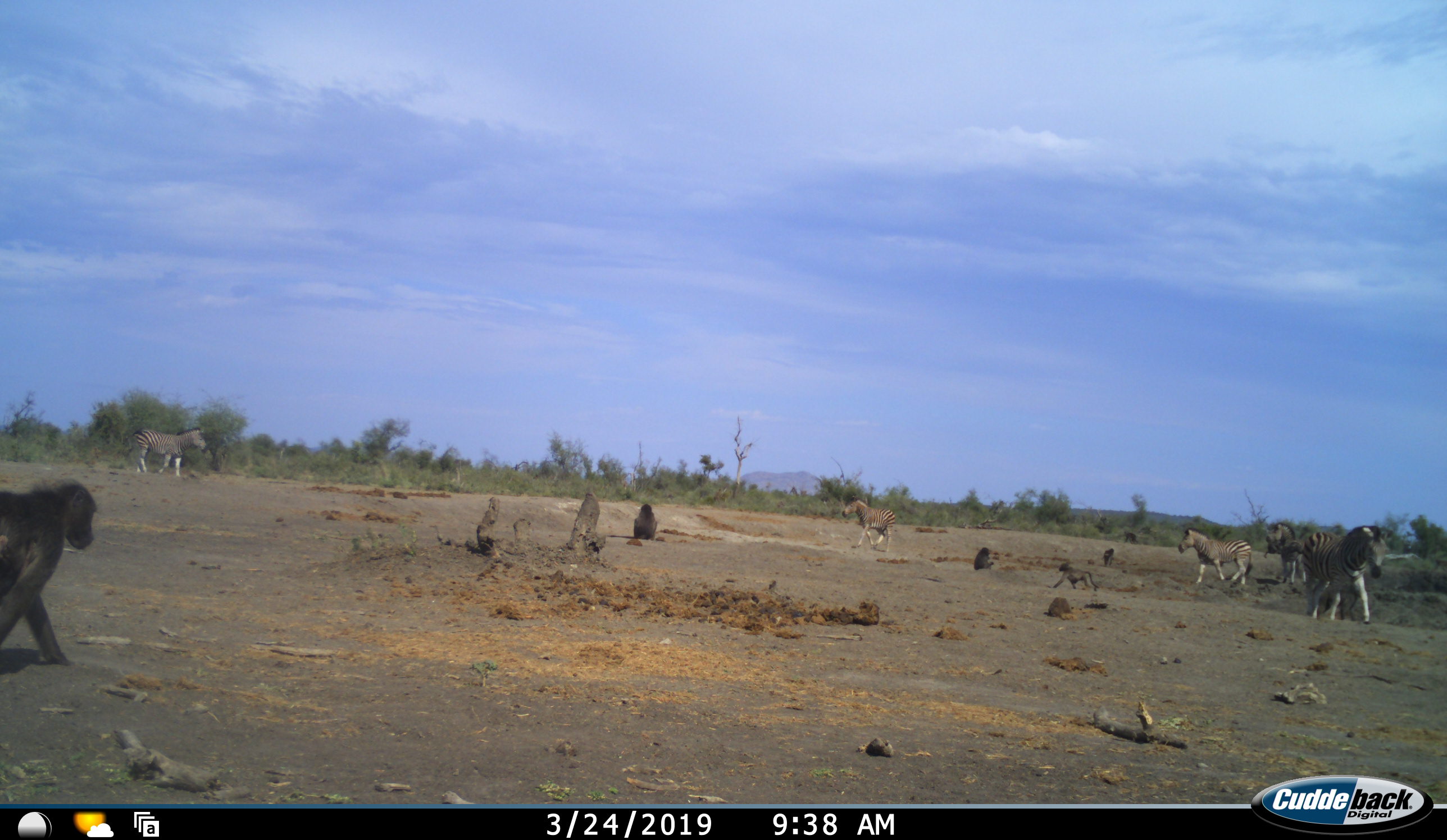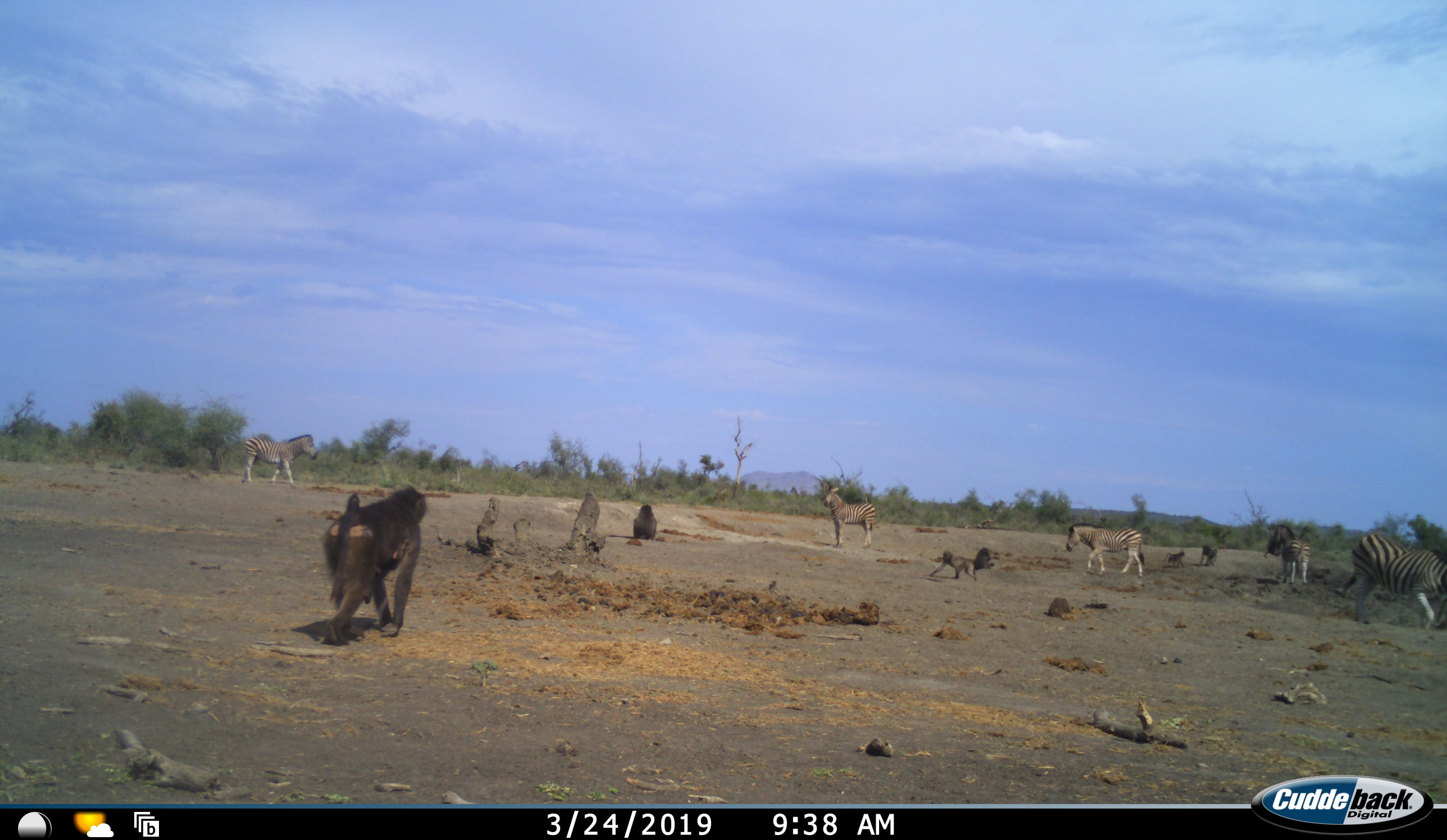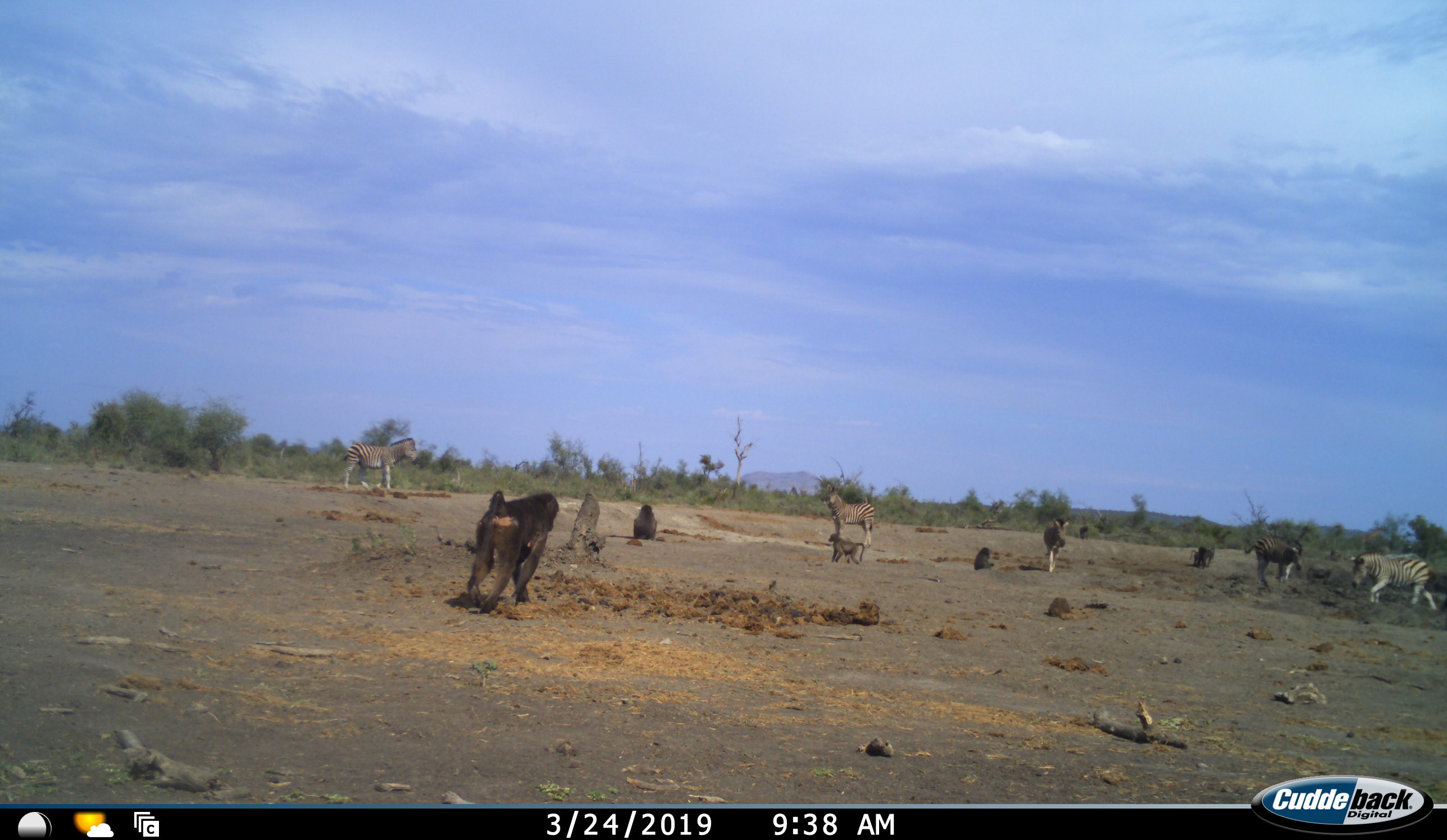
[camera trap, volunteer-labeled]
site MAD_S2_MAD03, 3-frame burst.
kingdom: Animalia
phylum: Chordata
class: Mammalia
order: Primates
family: Cercopithecidae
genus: Papio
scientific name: Papio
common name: baboon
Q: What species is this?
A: Baboon (Papio).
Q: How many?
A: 6.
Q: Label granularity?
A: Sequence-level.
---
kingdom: Animalia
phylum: Chordata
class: Mammalia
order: Perissodactyla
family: Equidae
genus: Equus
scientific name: Equus quagga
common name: plains zebra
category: zebraplains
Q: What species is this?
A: Zebraplains (plains zebra) (Equus quagga).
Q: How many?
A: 5.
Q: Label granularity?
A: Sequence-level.